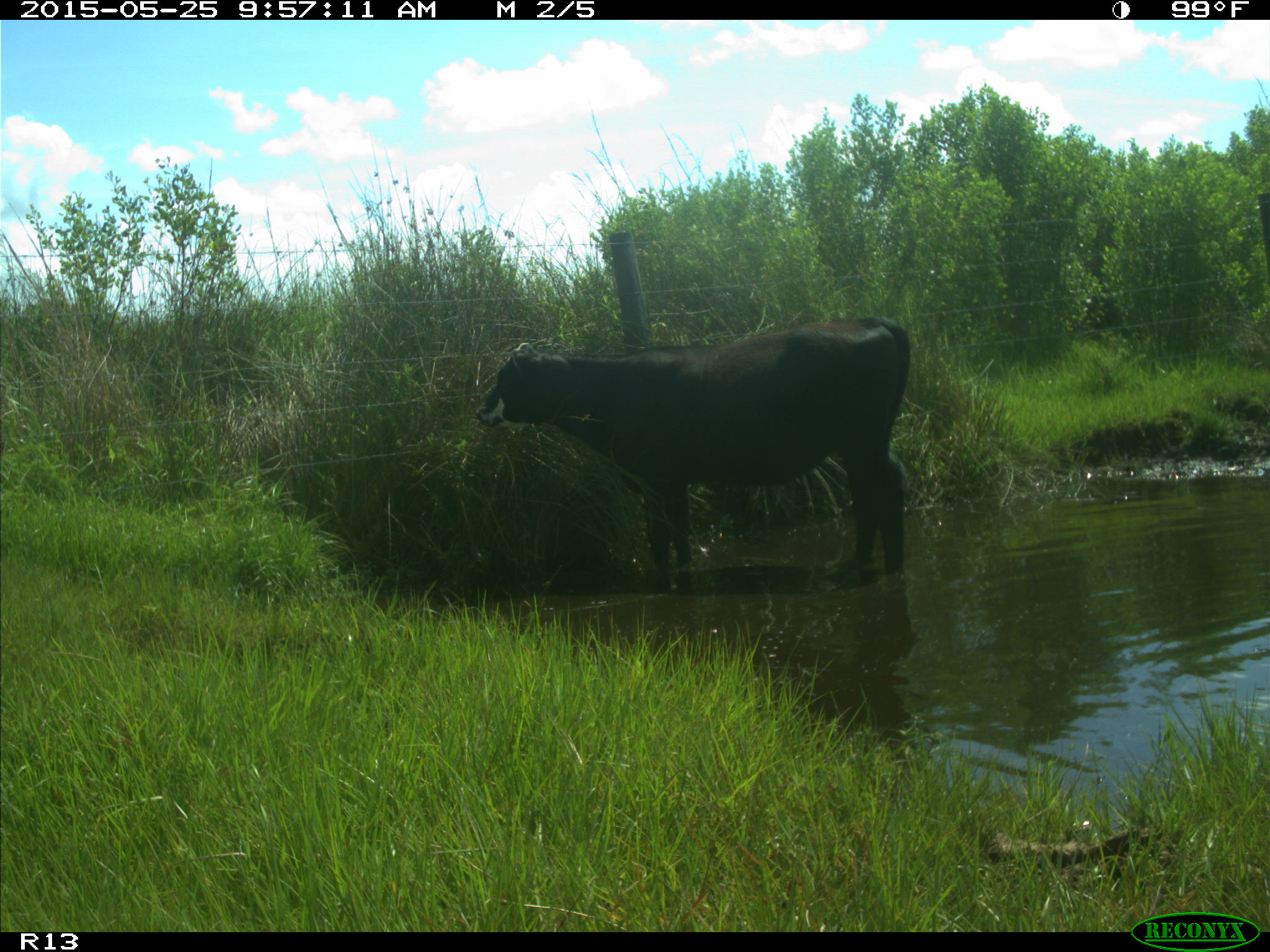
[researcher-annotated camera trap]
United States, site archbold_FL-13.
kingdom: Animalia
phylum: Chordata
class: Mammalia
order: Artiodactyla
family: Bovidae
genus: Bos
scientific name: Bos taurus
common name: domestic cow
Bos taurus (domestic cow).